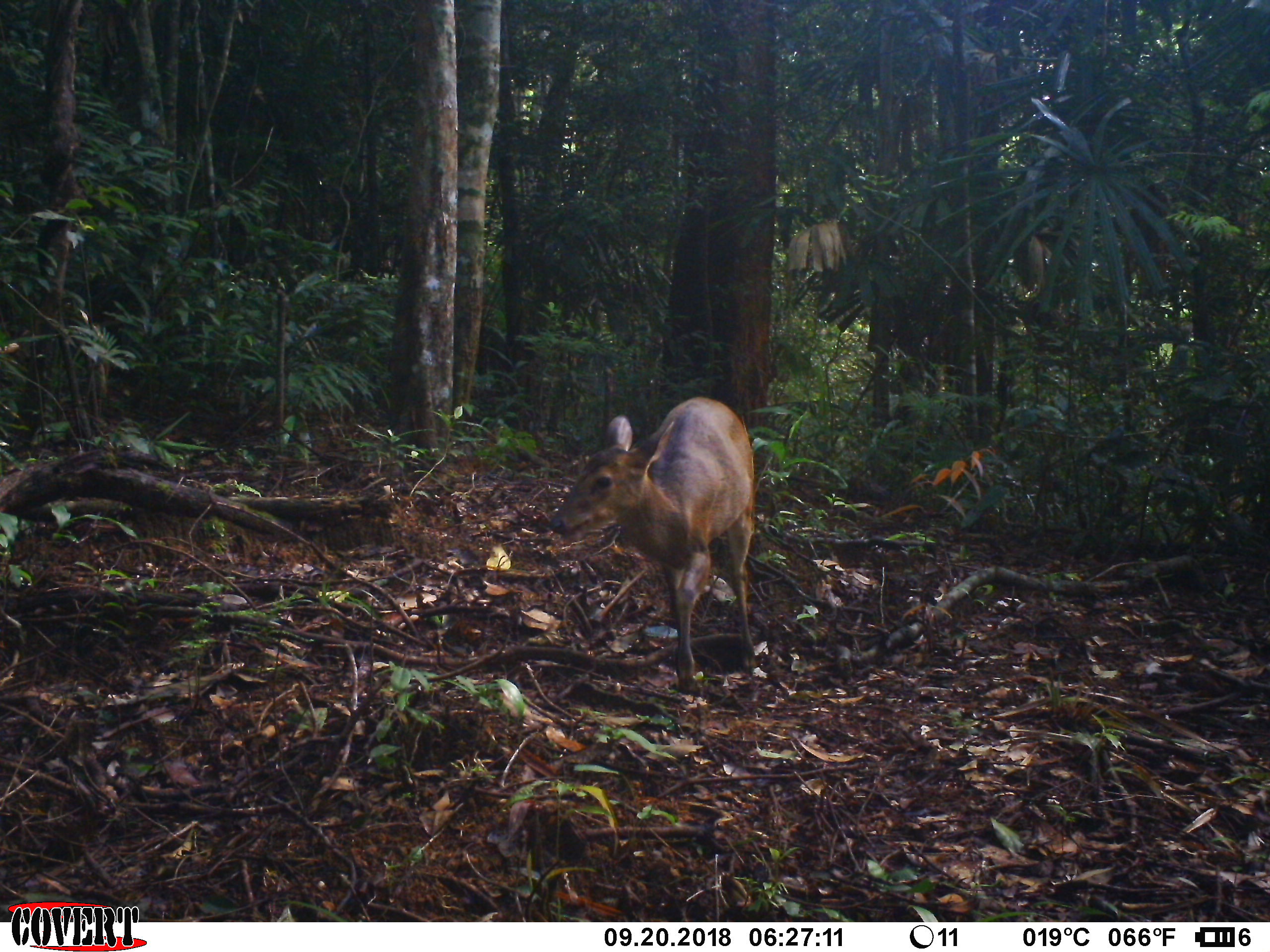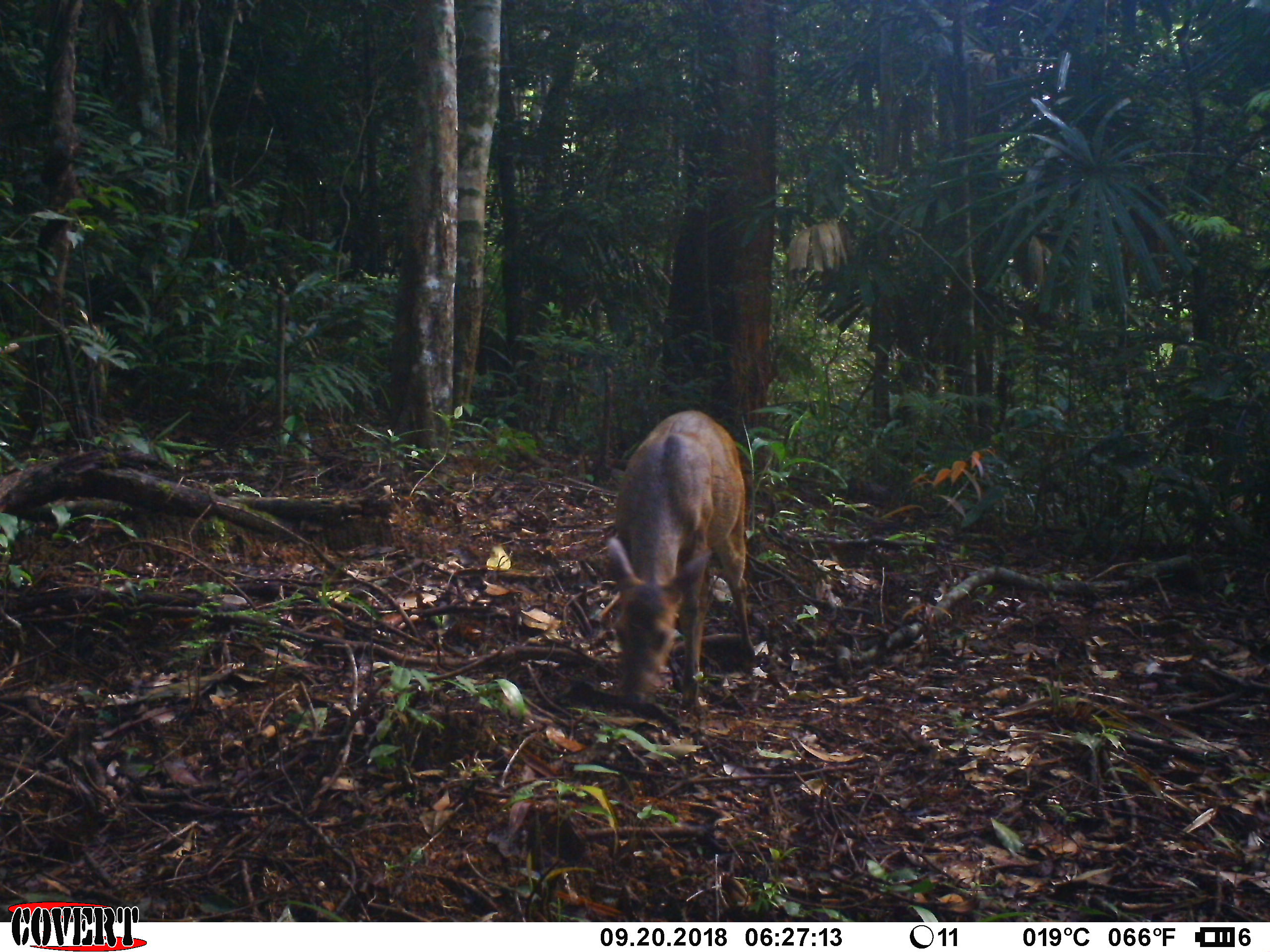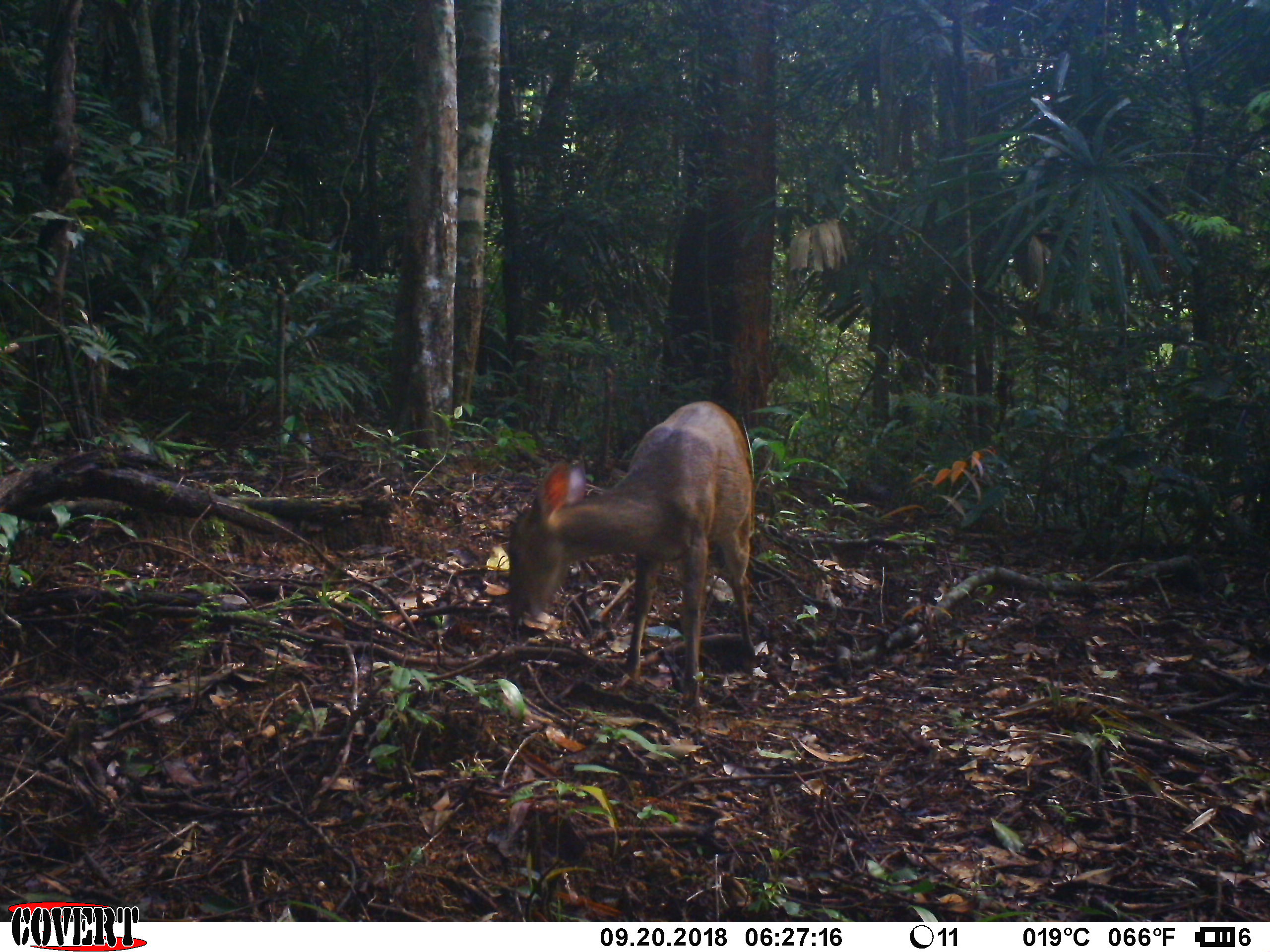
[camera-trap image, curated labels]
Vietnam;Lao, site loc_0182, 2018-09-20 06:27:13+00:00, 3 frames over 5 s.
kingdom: Animalia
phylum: Chordata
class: Mammalia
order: Artiodactyla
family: Cervidae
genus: Muntiacus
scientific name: Muntiacus vuquangensis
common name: large-antlered muntjac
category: large antlered muntjac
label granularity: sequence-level